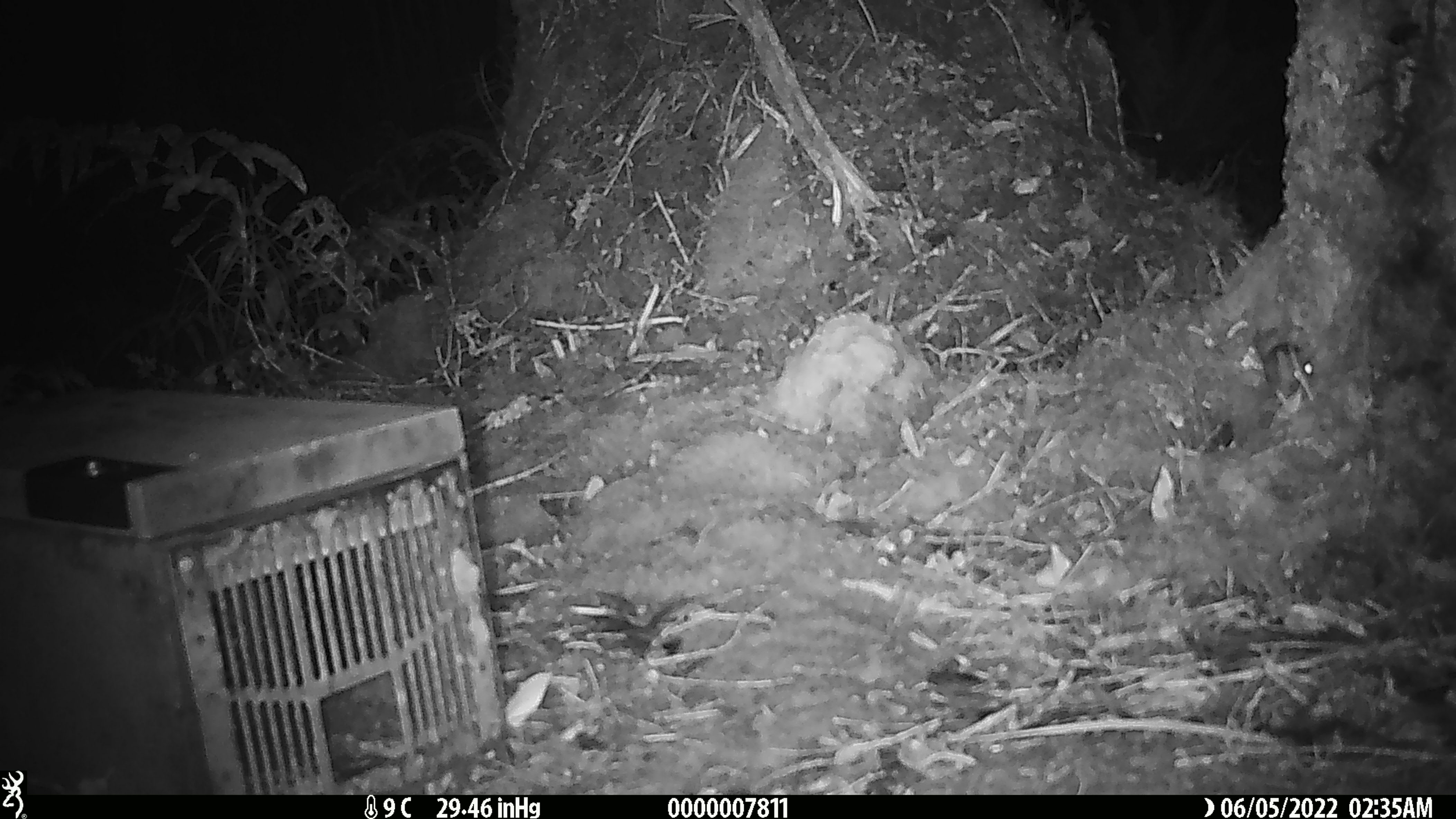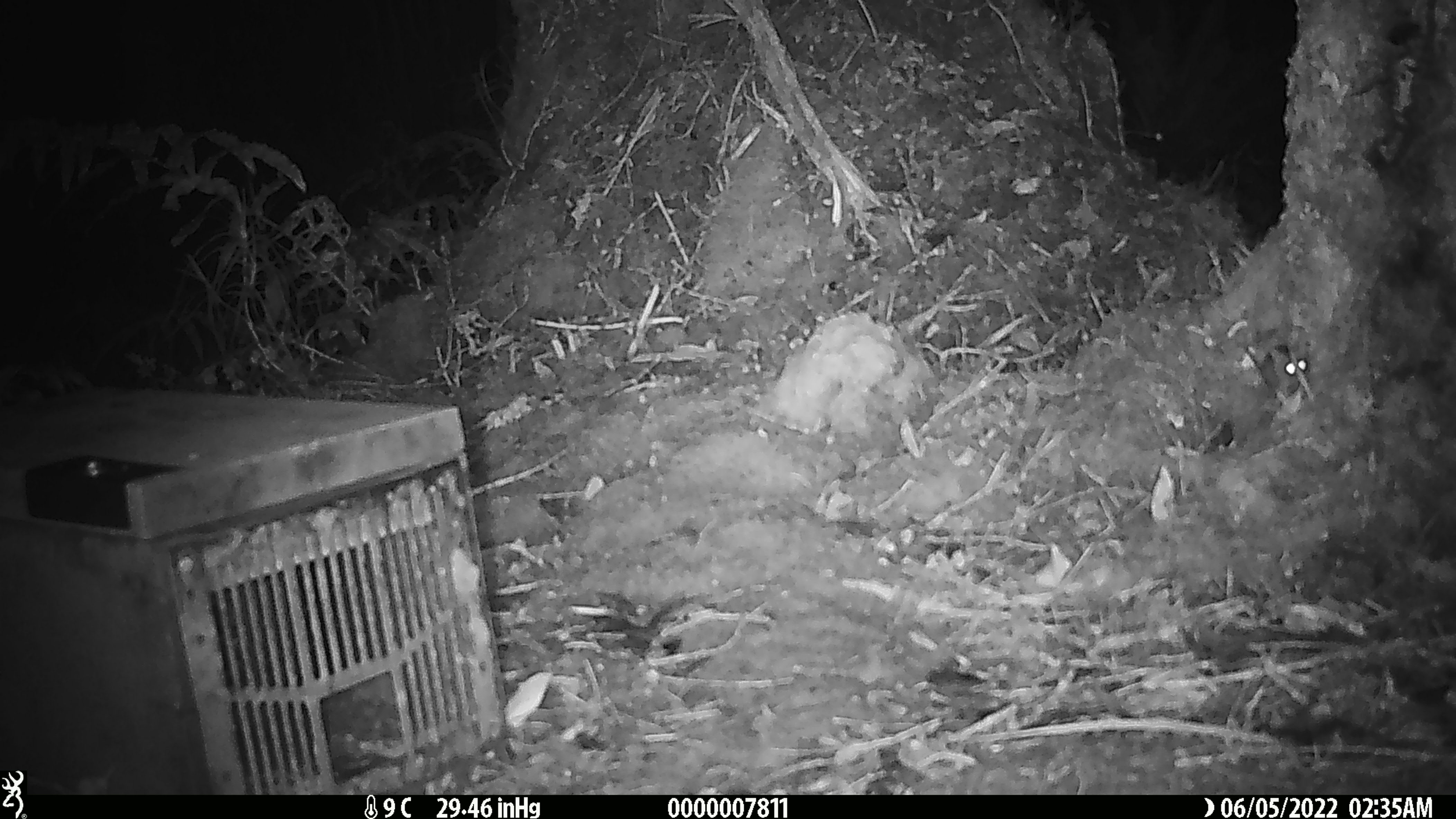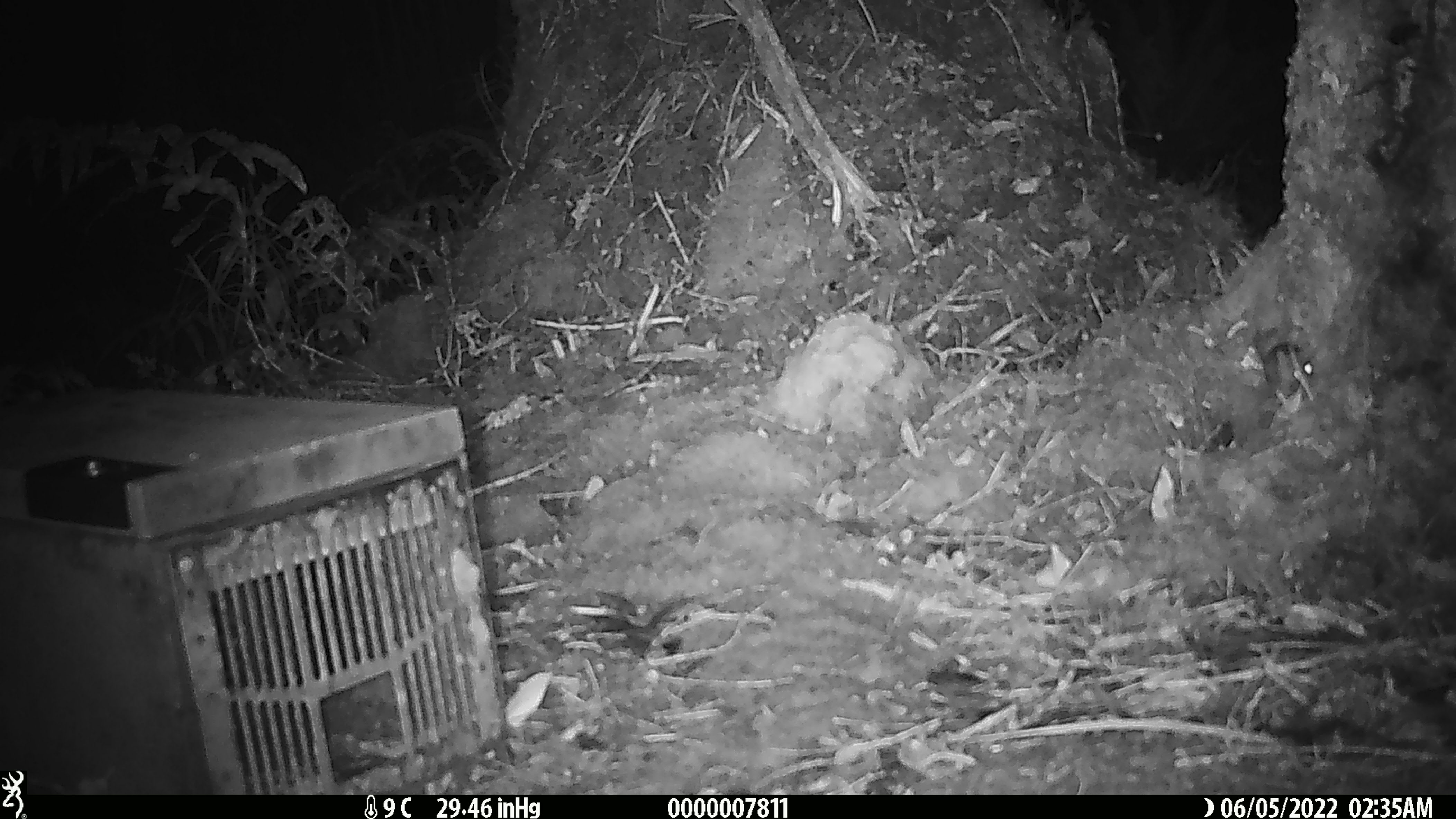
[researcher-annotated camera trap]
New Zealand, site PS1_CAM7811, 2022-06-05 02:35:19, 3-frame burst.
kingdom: Animalia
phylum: Chordata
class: Mammalia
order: Rodentia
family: Muridae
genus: Mus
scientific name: Mus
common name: mouse